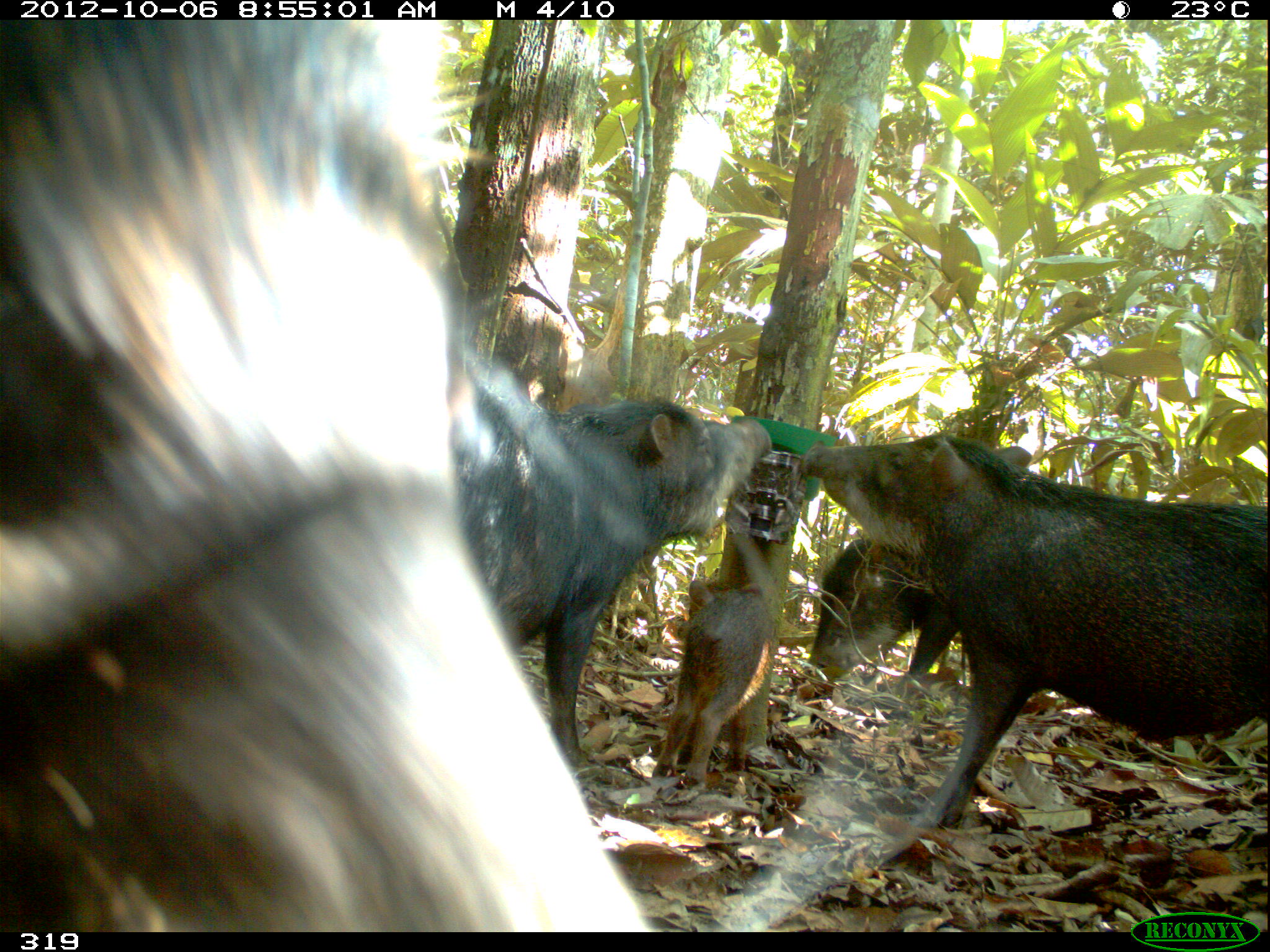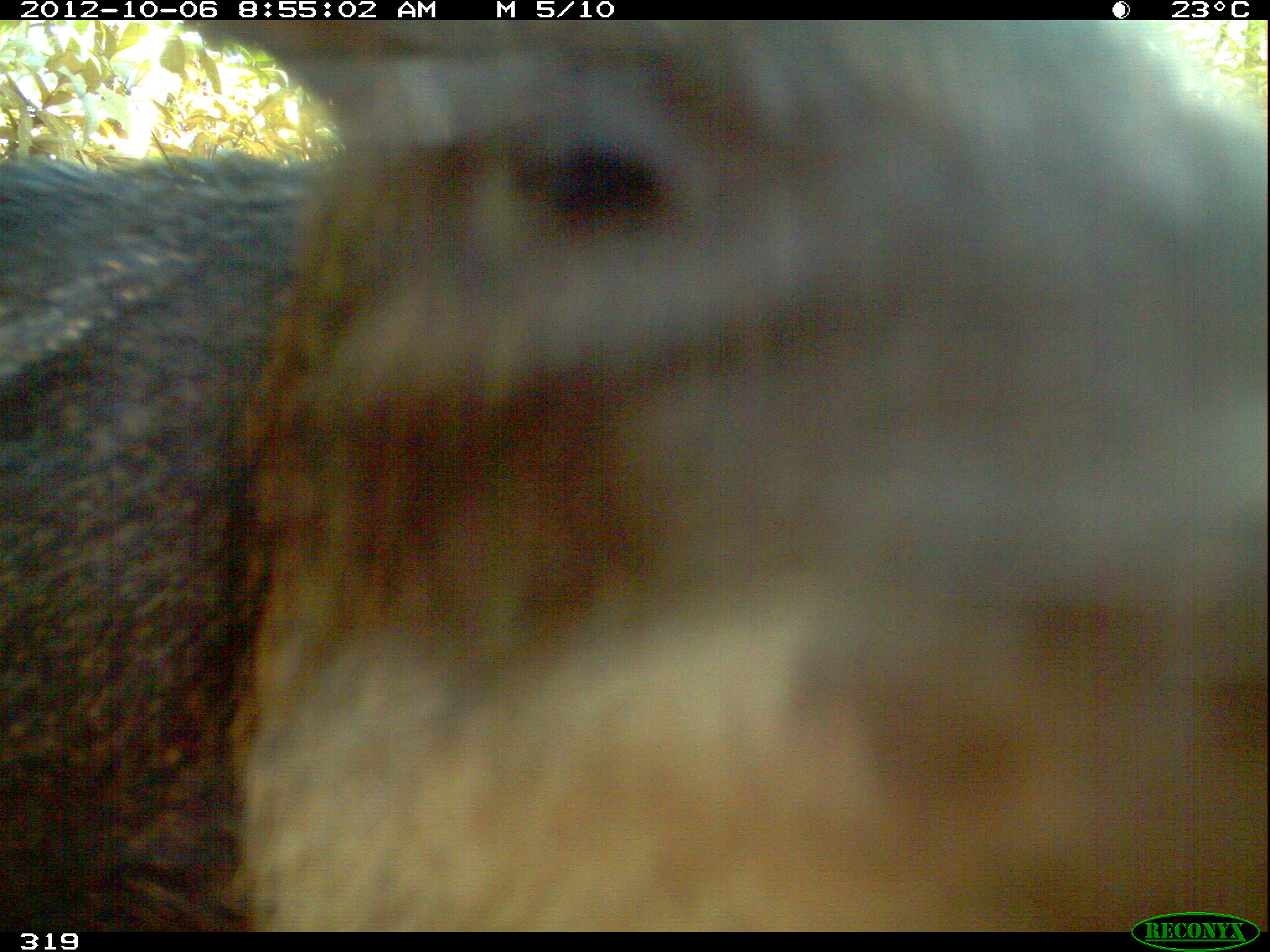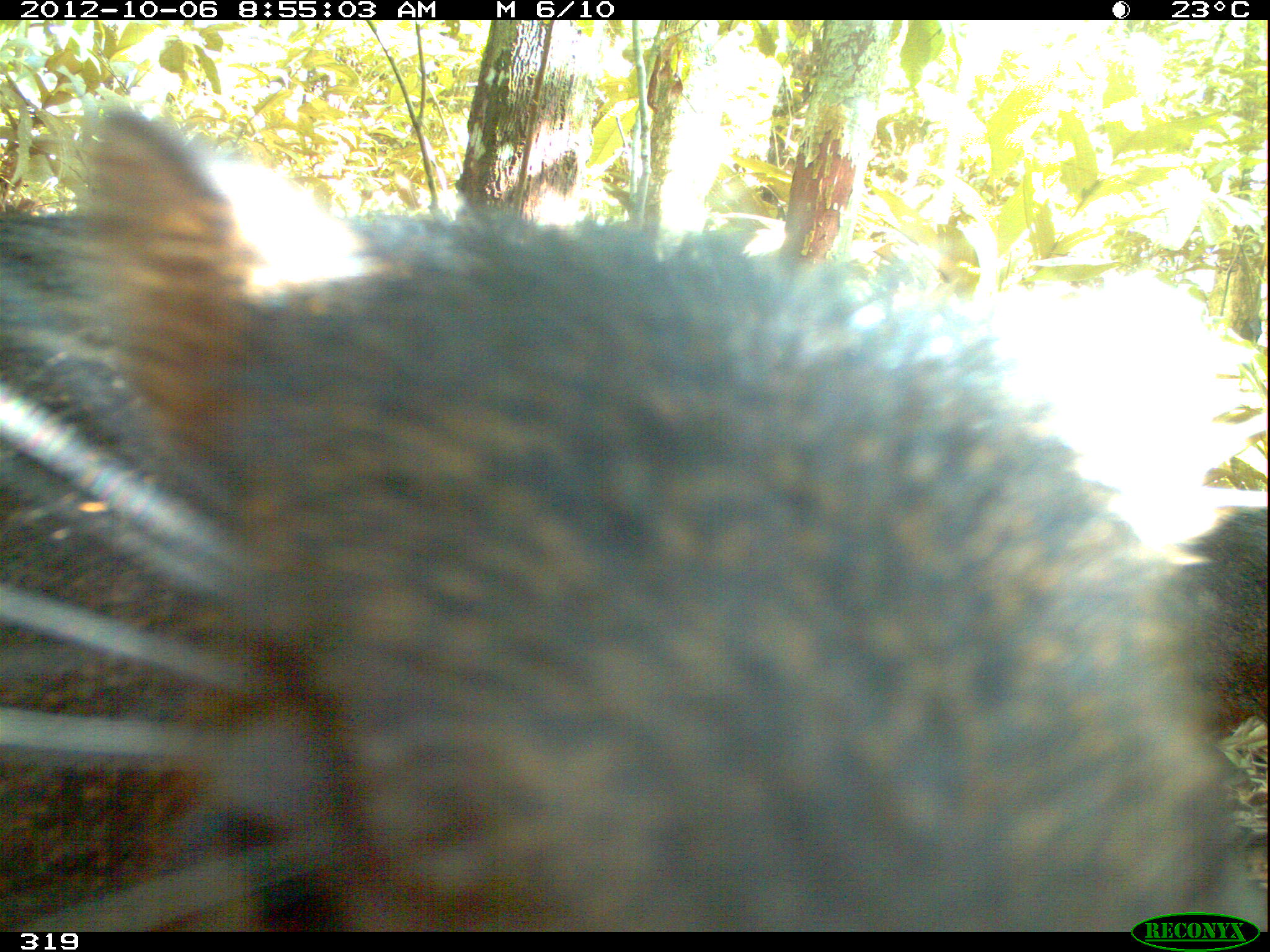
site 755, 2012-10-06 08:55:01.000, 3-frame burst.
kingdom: Animalia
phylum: Chordata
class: Mammalia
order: Artiodactyla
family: Tayassuidae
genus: Tayassu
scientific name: Tayassu pecari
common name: white-lipped peccary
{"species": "Tayassu pecari (white-lipped peccary)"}